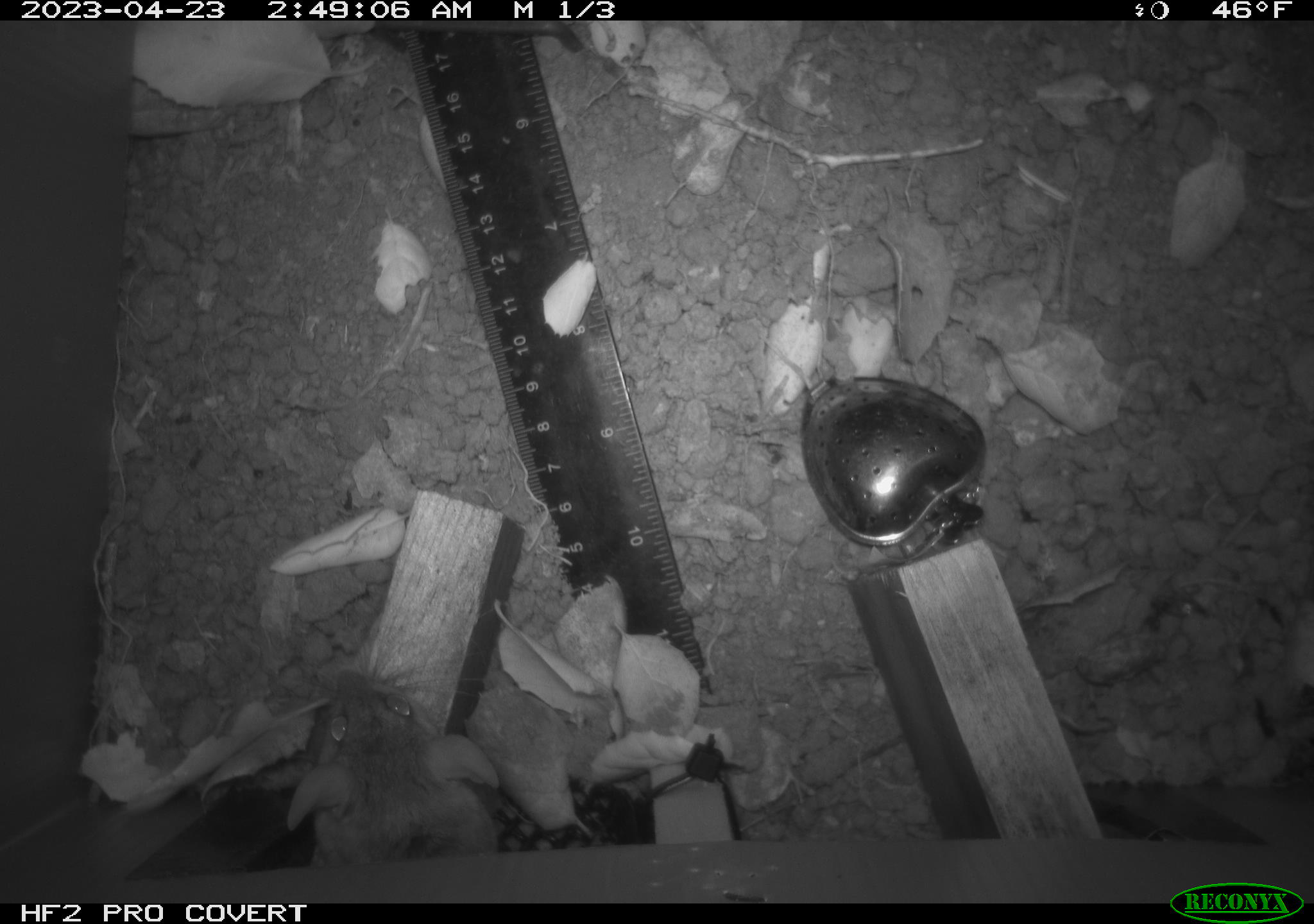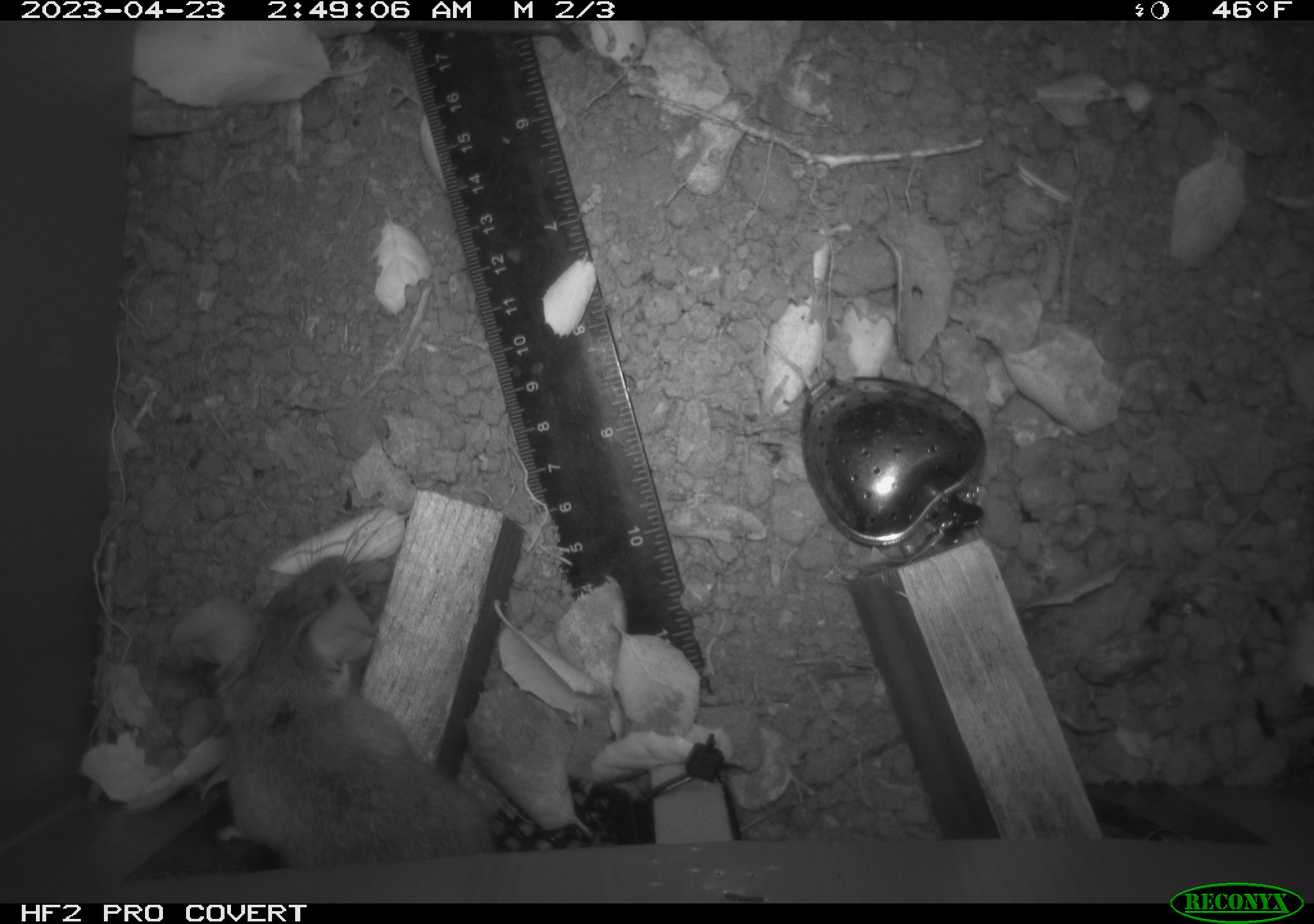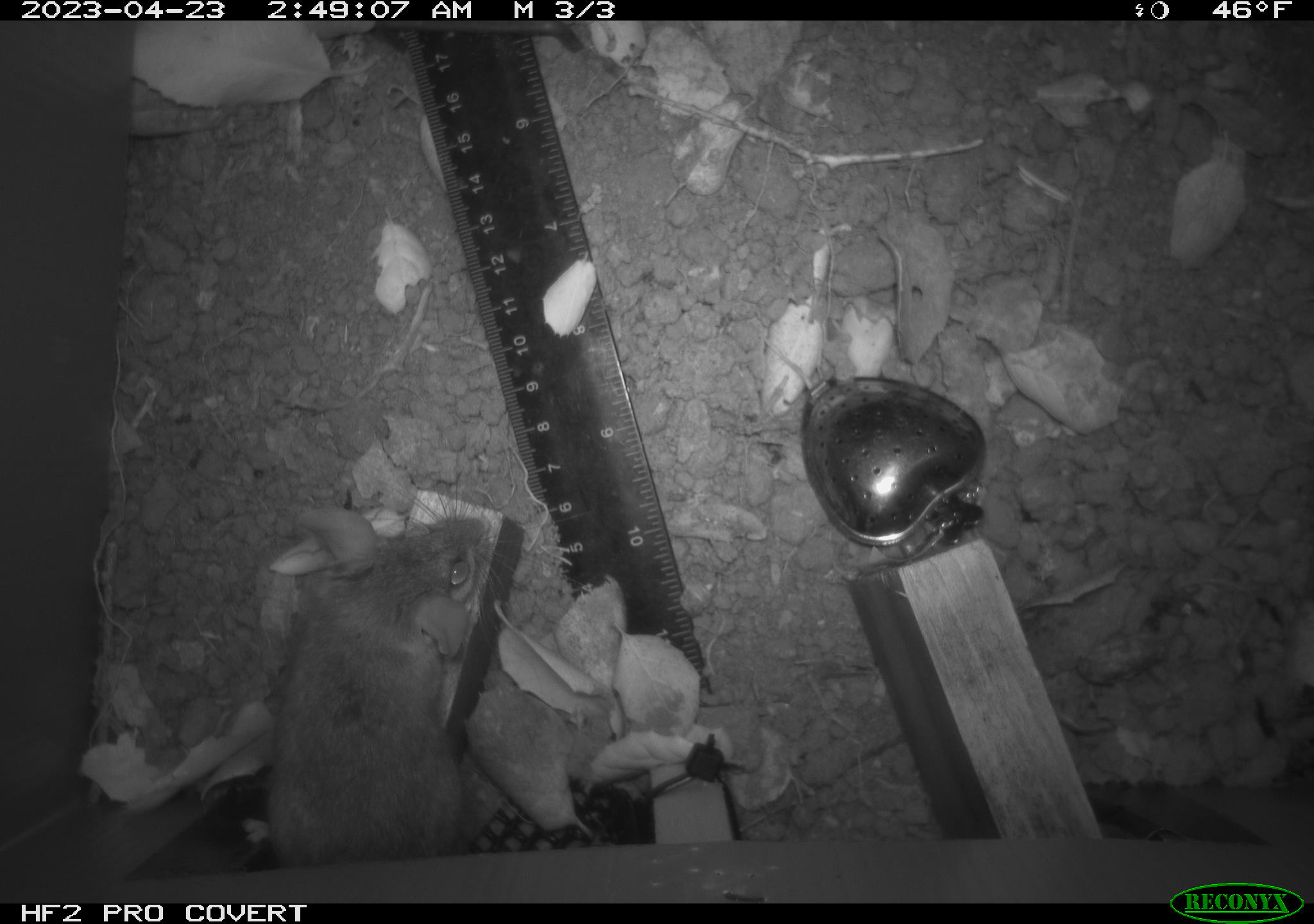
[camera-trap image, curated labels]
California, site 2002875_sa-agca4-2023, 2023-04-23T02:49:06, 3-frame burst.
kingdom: Animalia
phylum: Chordata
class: Mammalia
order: Rodentia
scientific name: Rodentia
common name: mouse species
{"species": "mouse species (Rodentia)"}